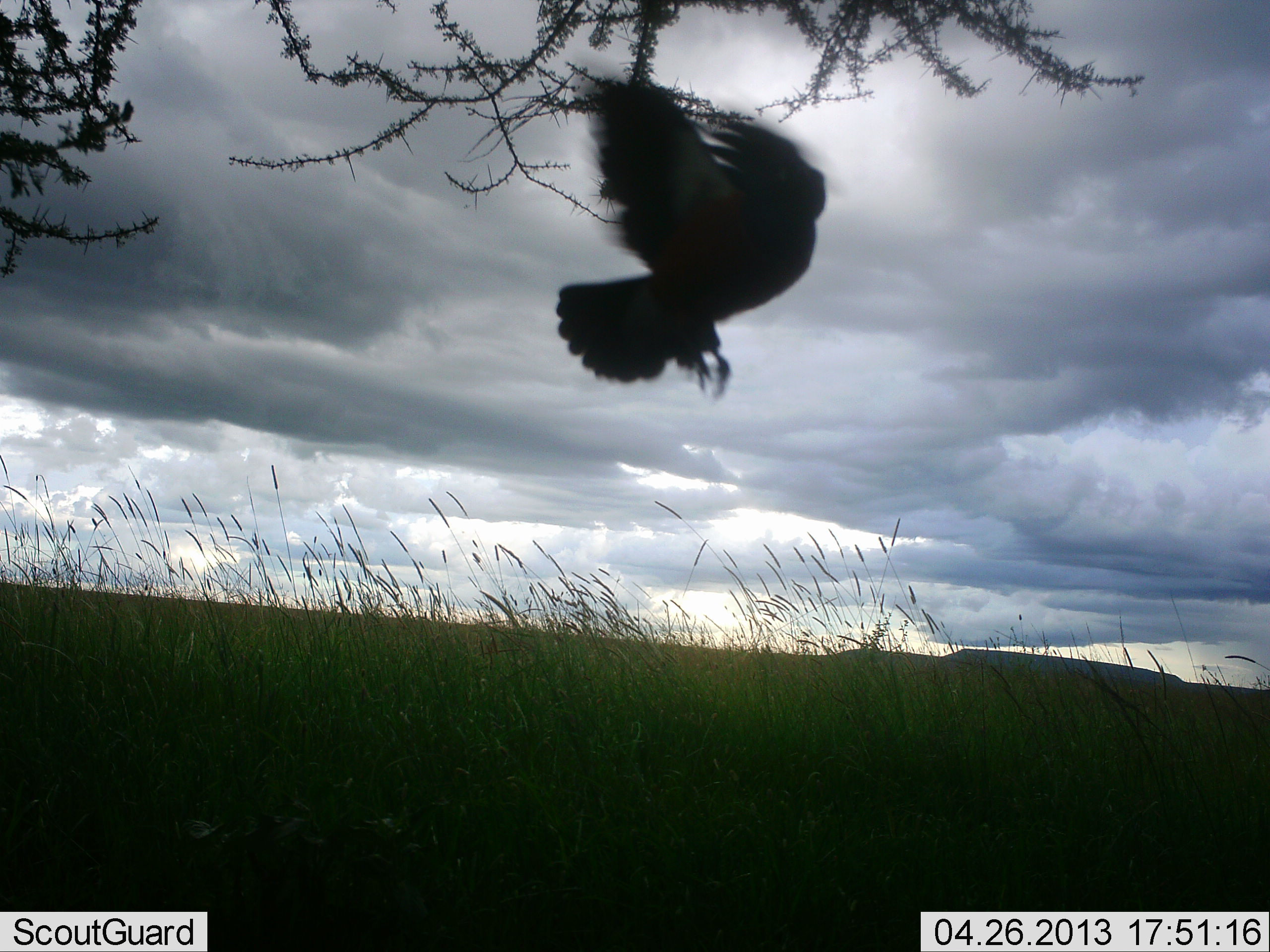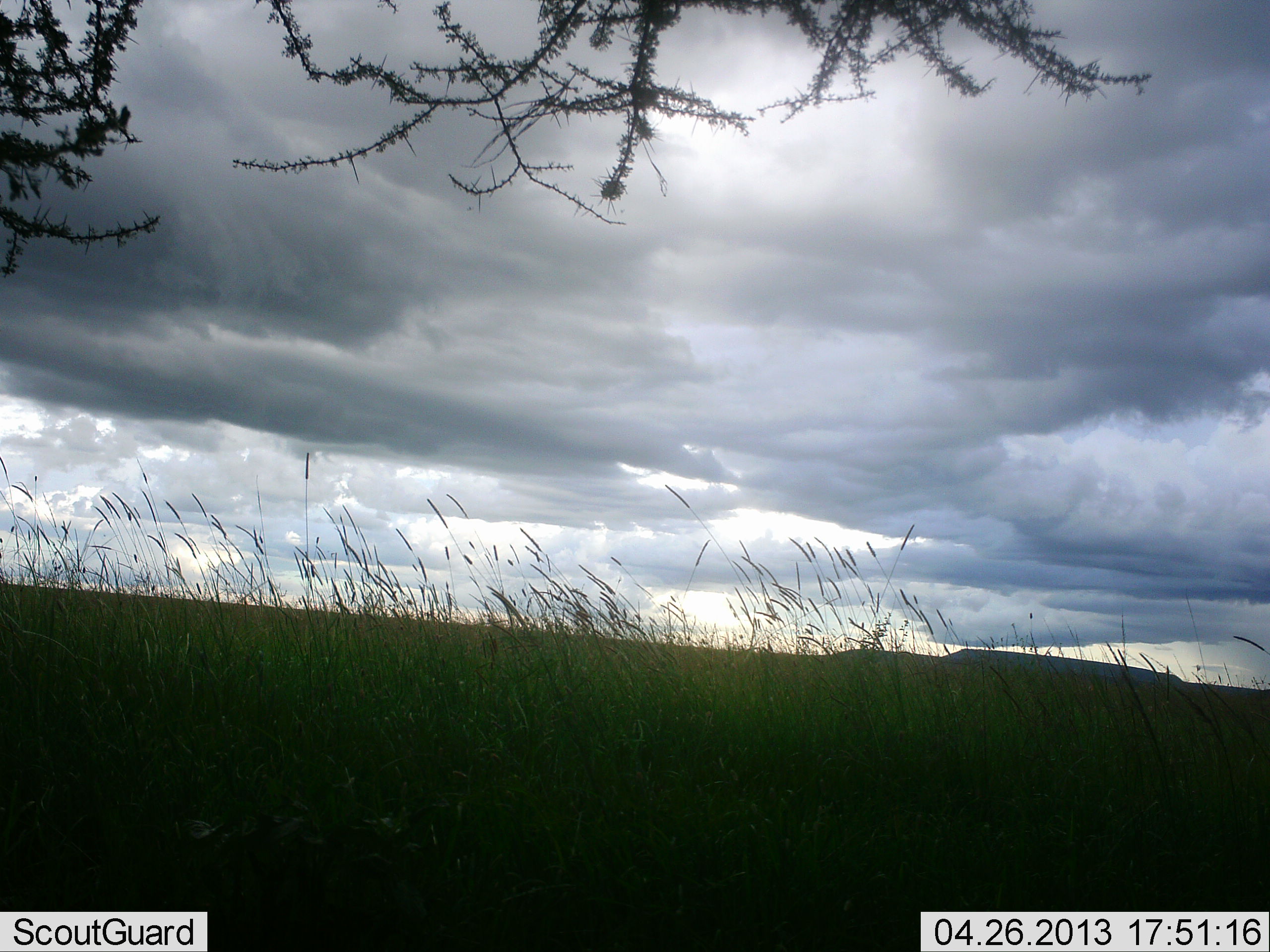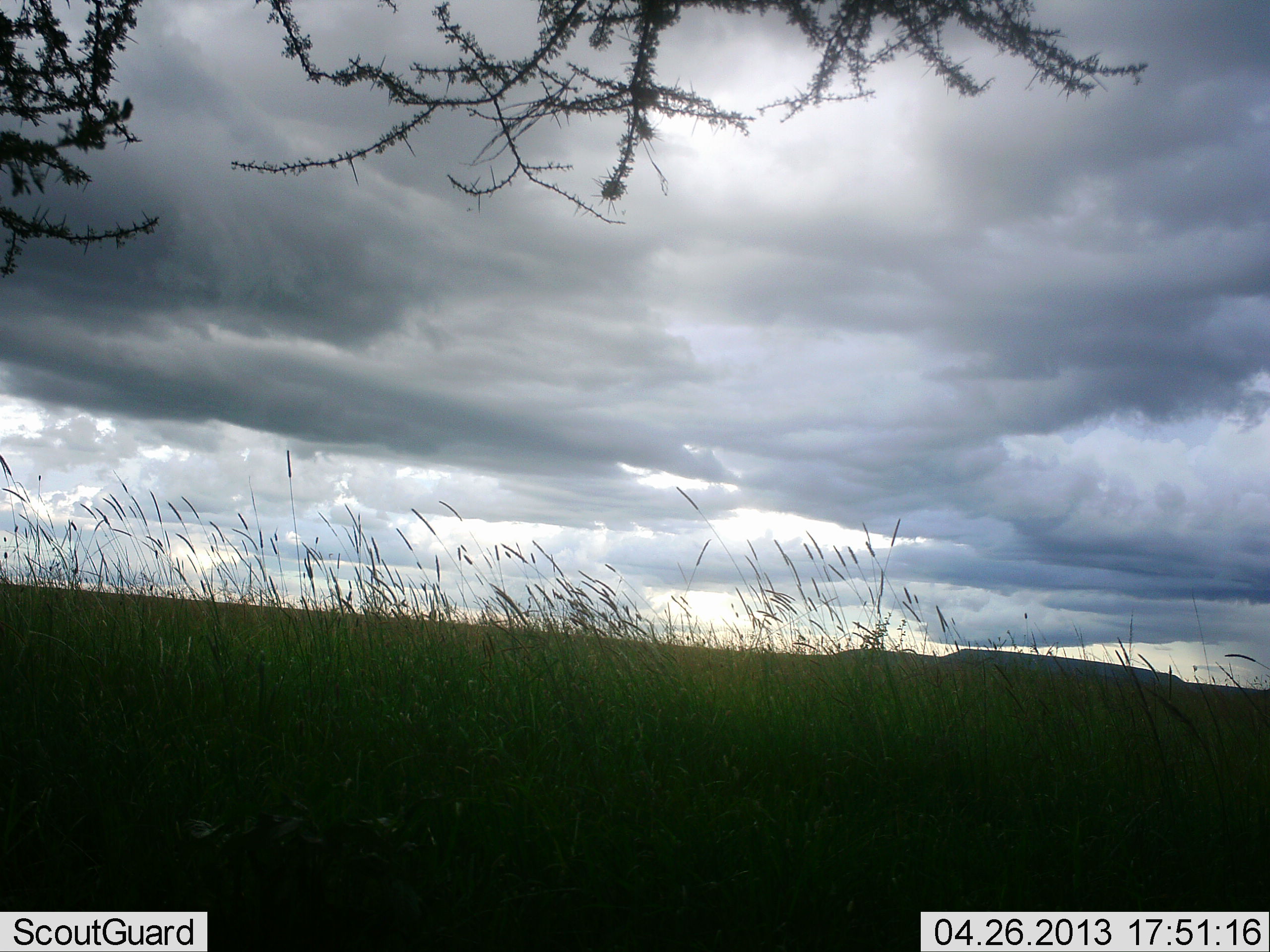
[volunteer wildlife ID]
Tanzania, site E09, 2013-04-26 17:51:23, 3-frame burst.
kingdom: Animalia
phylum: Chordata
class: Aves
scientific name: Aves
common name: bird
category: otherbird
Otherbird (bird) (Aves), count 1. Behavior (volunteer vote fractions): standing 0%, resting 0%, moving 100%, interacting 0%. Young present (vote fraction): 0%. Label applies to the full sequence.